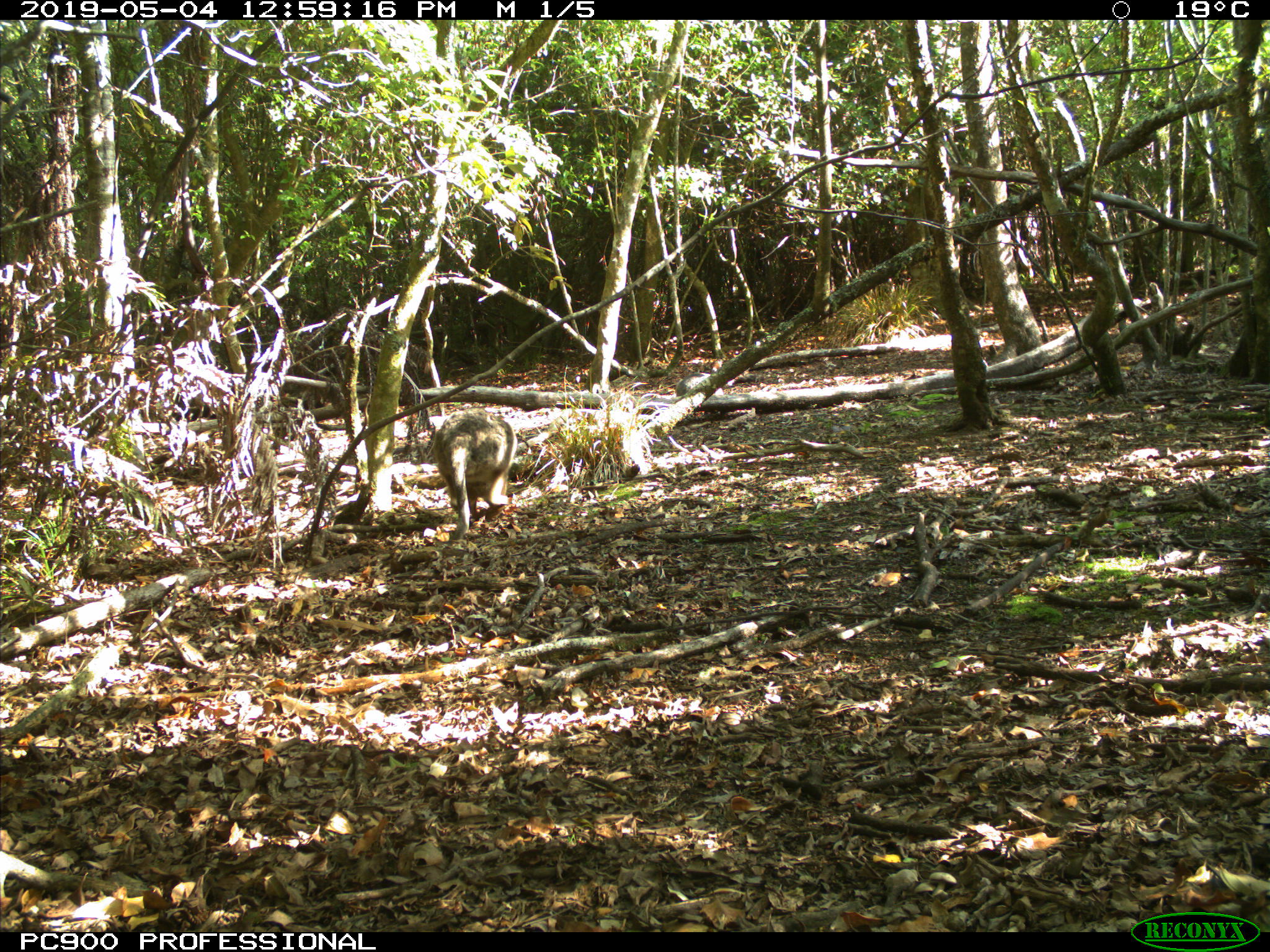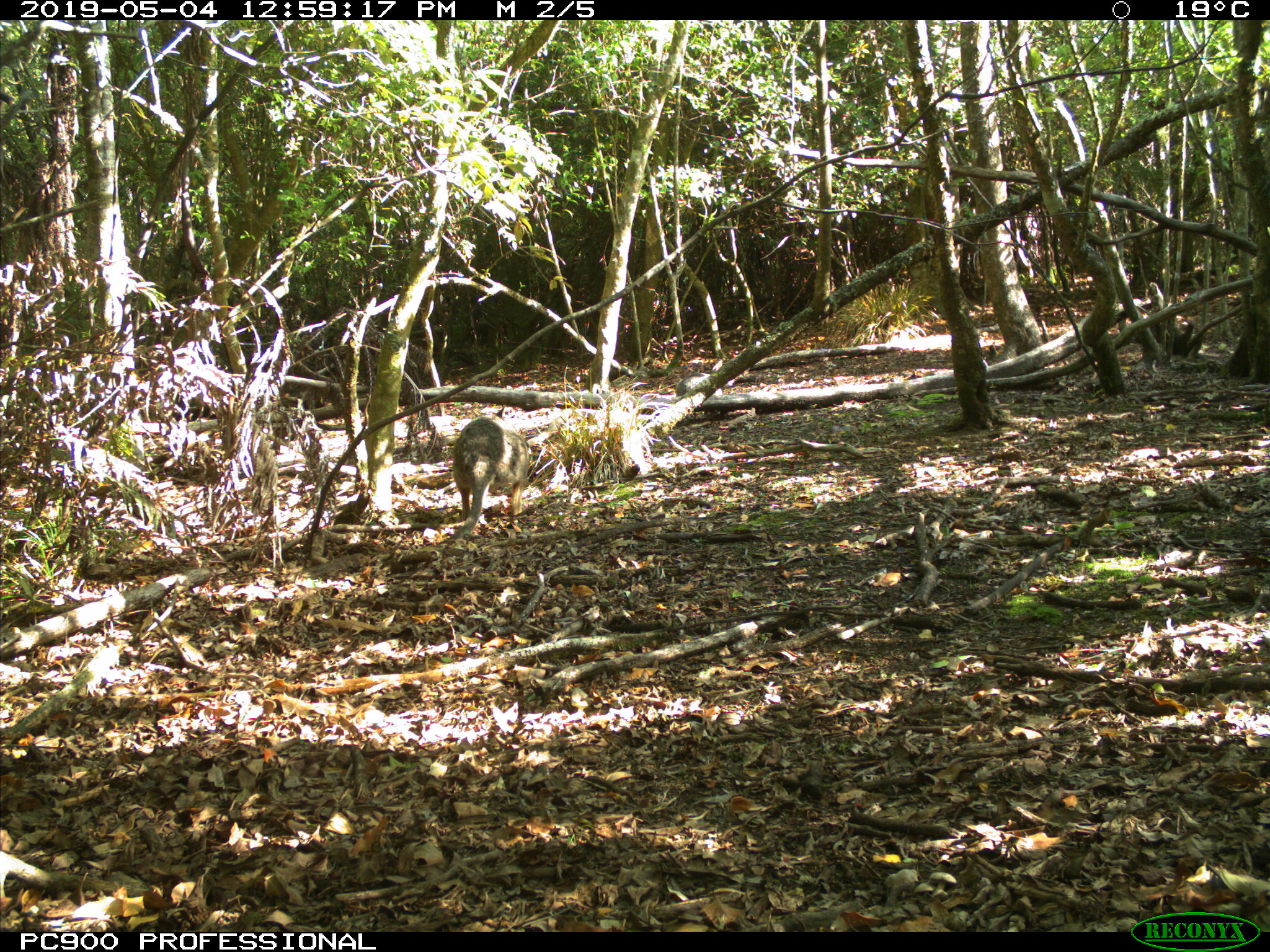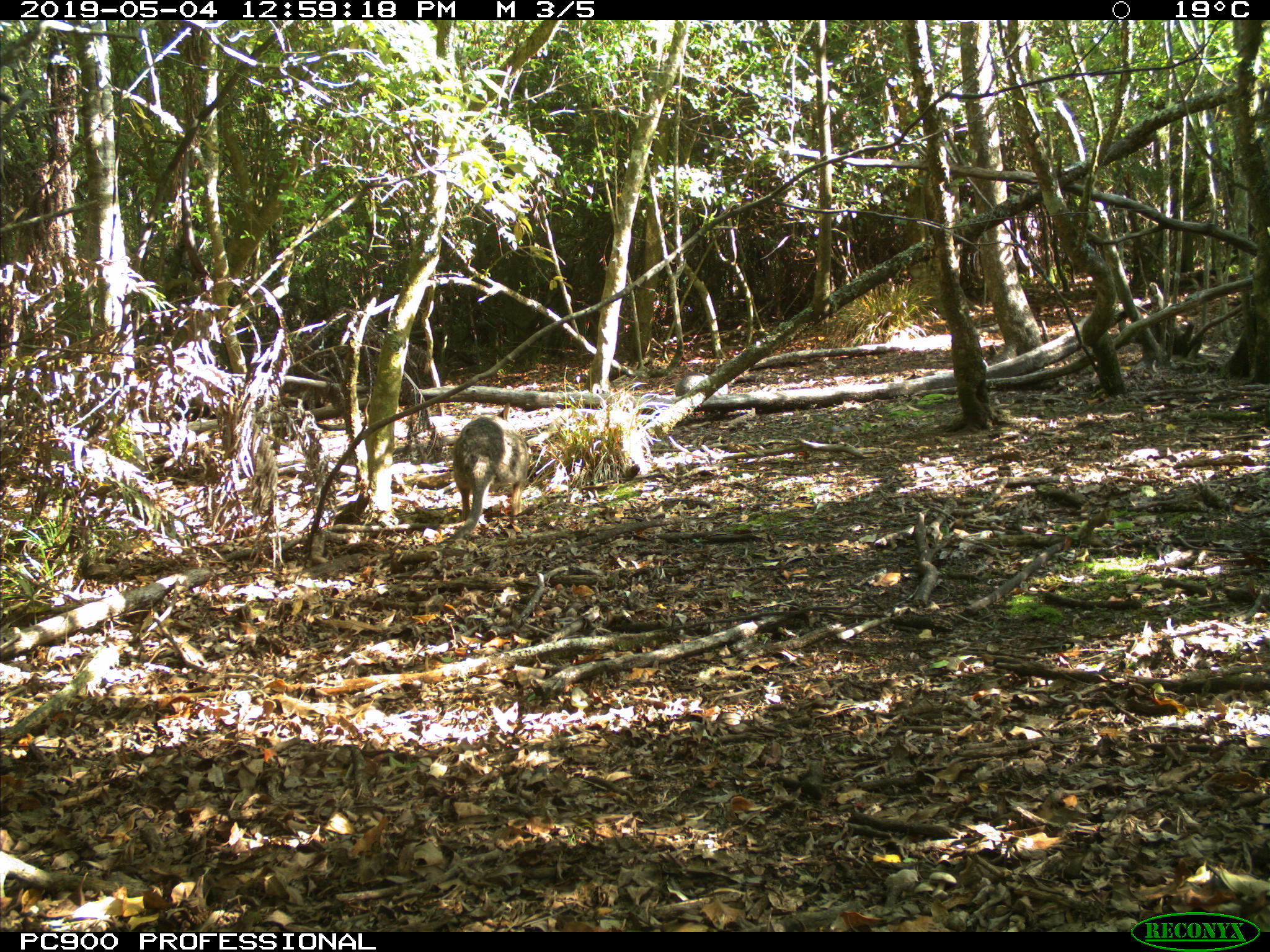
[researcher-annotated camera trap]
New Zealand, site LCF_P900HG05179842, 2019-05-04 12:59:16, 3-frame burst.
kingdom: Animalia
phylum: Chordata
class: Mammalia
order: Diprotodontia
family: Macropodidae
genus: Notamacropus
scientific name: Notamacropus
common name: wallaby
Wallaby (Notamacropus).